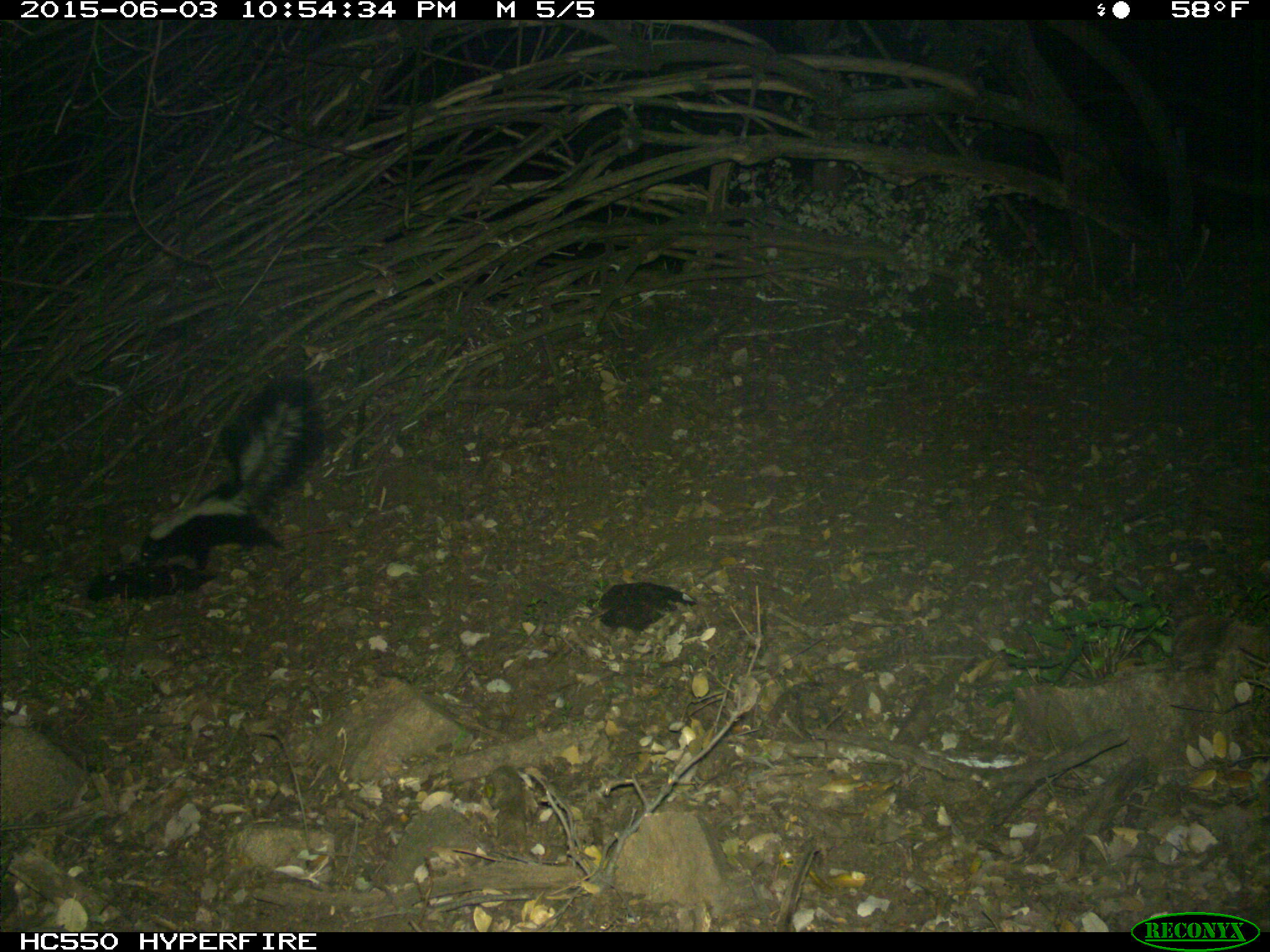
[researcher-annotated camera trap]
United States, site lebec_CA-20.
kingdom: Animalia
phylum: Chordata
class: Mammalia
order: Carnivora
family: Mephitidae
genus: Mephitis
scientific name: Mephitis mephitis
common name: striped skunk